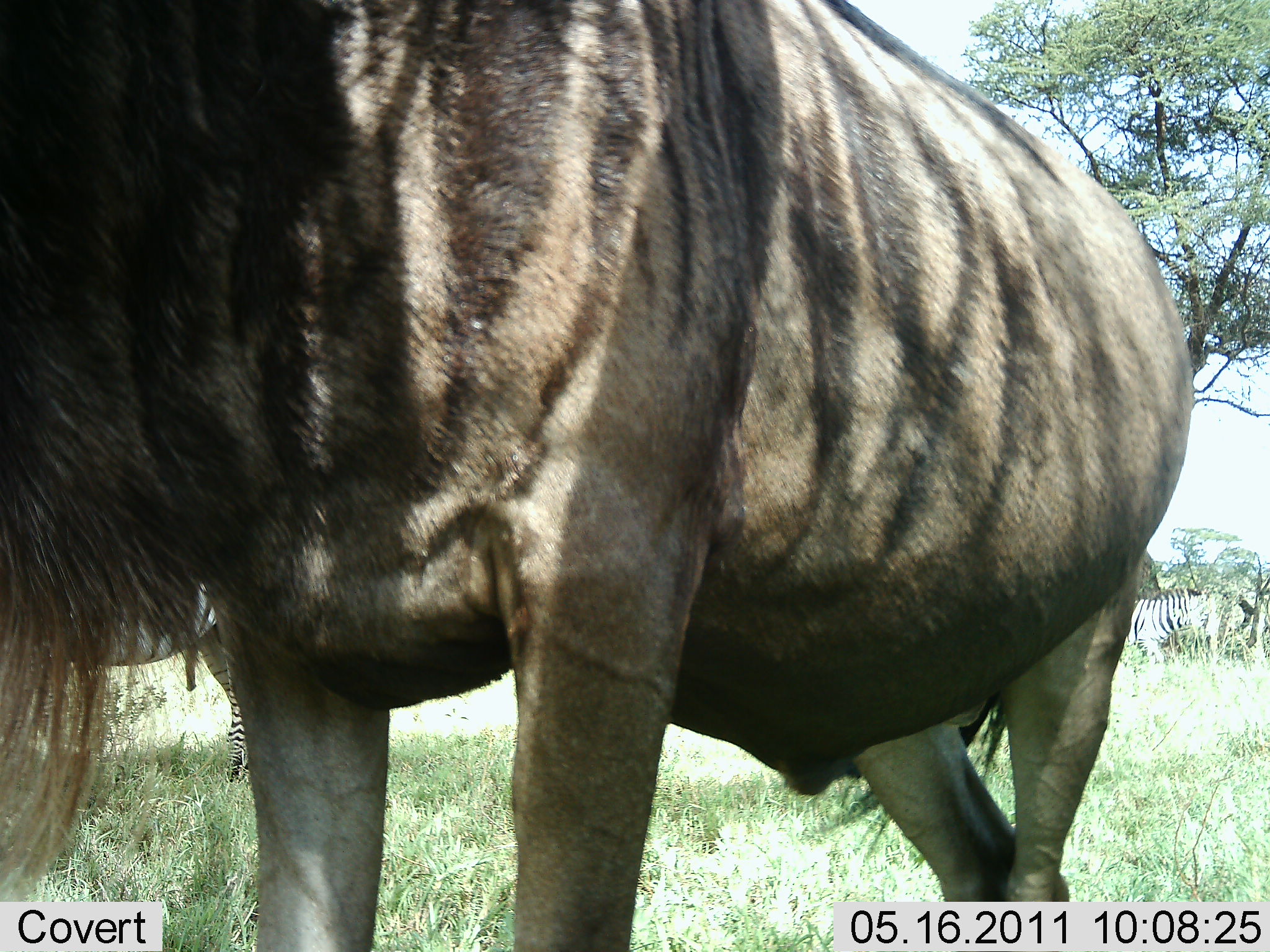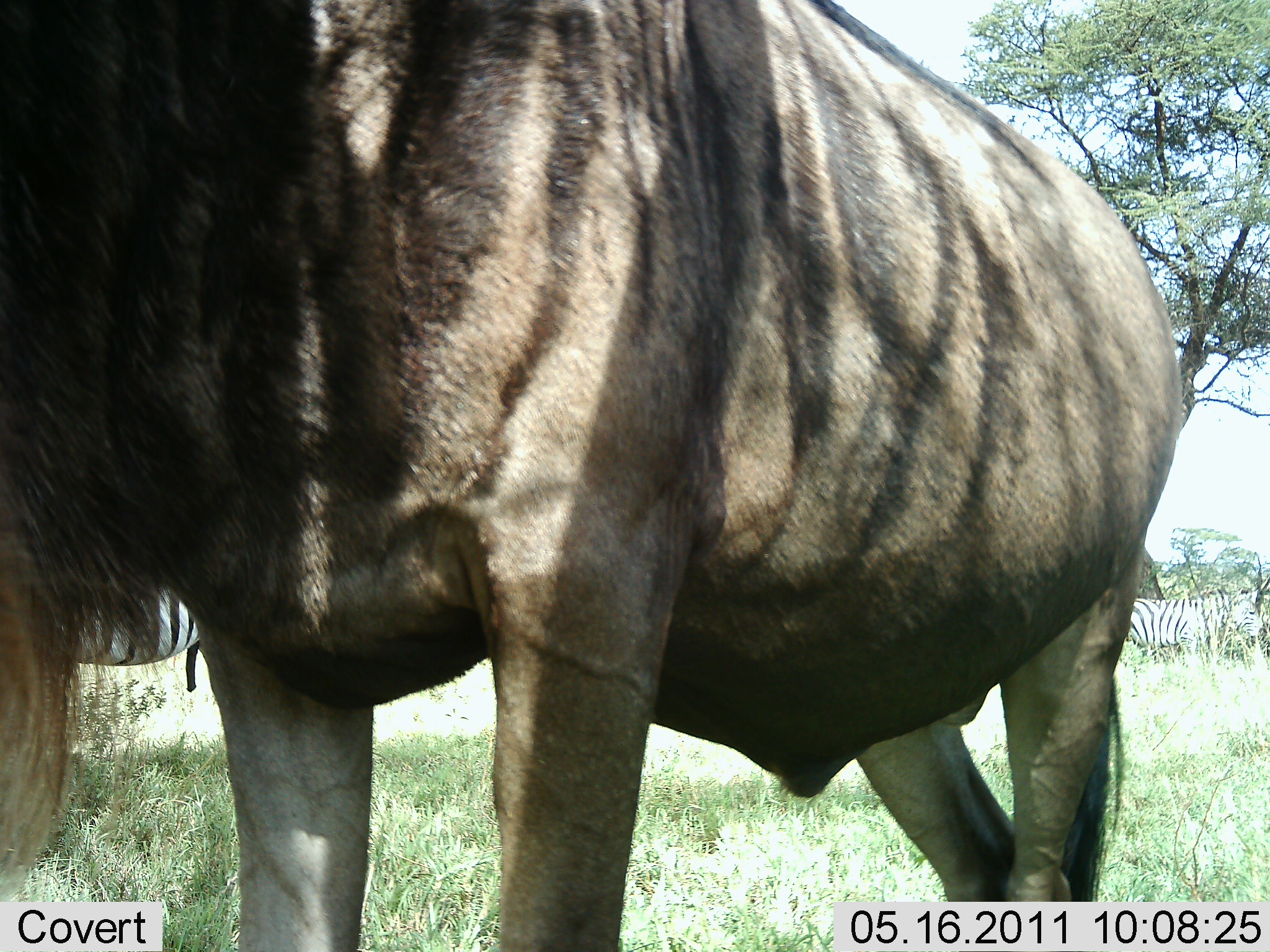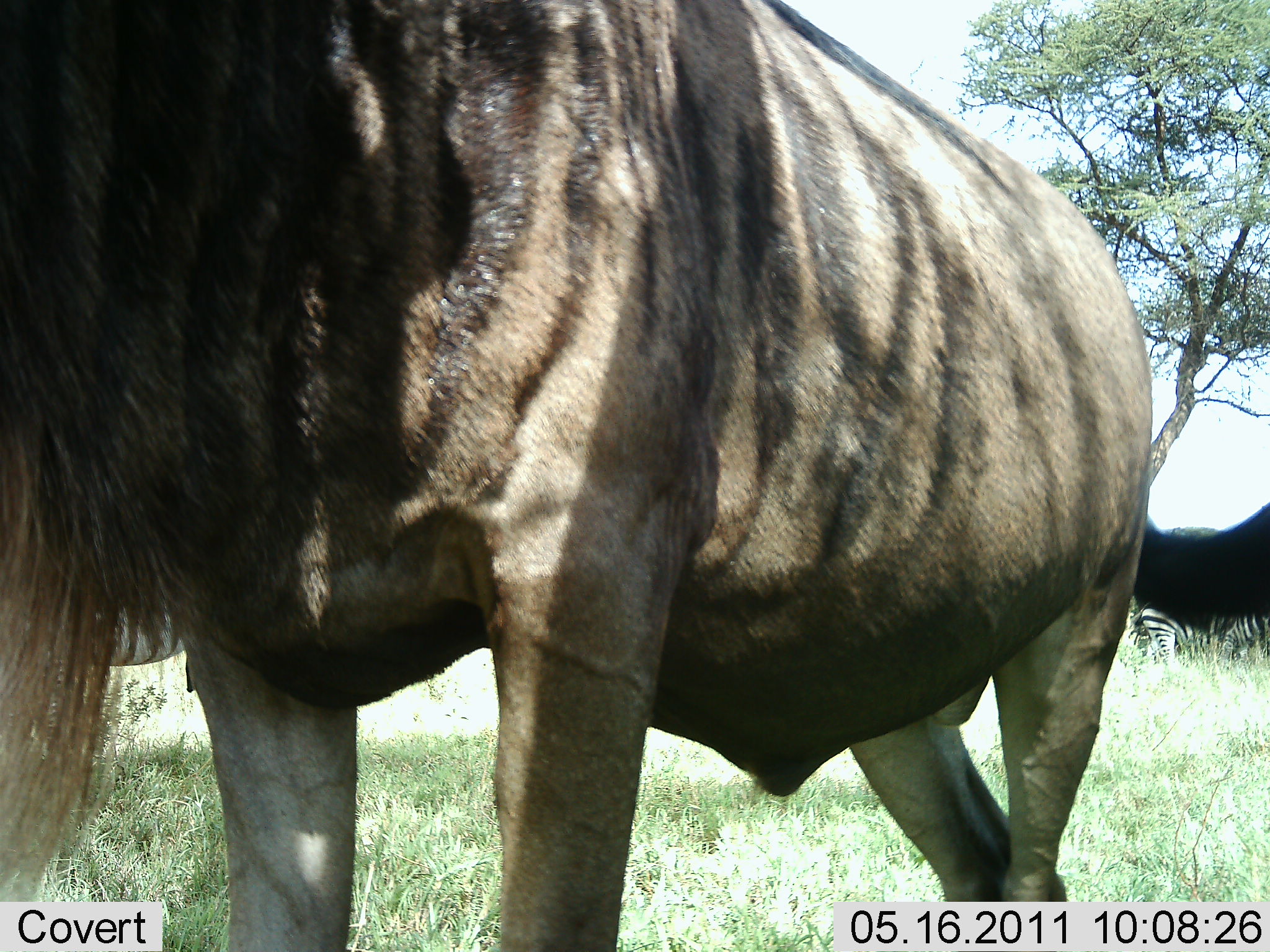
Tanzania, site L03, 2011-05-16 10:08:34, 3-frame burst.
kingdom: Animalia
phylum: Chordata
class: Mammalia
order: Artiodactyla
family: Bovidae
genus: Connochaetes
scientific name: Connochaetes taurinus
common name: blue wildebeest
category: wildebeest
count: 1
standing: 100%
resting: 0%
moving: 0%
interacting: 0%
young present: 0%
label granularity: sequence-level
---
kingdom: Animalia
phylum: Chordata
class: Mammalia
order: Perissodactyla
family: Equidae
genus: Equus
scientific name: Equus quagga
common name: plains zebra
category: zebra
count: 2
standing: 100%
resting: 0%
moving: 0%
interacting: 0%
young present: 0%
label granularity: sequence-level